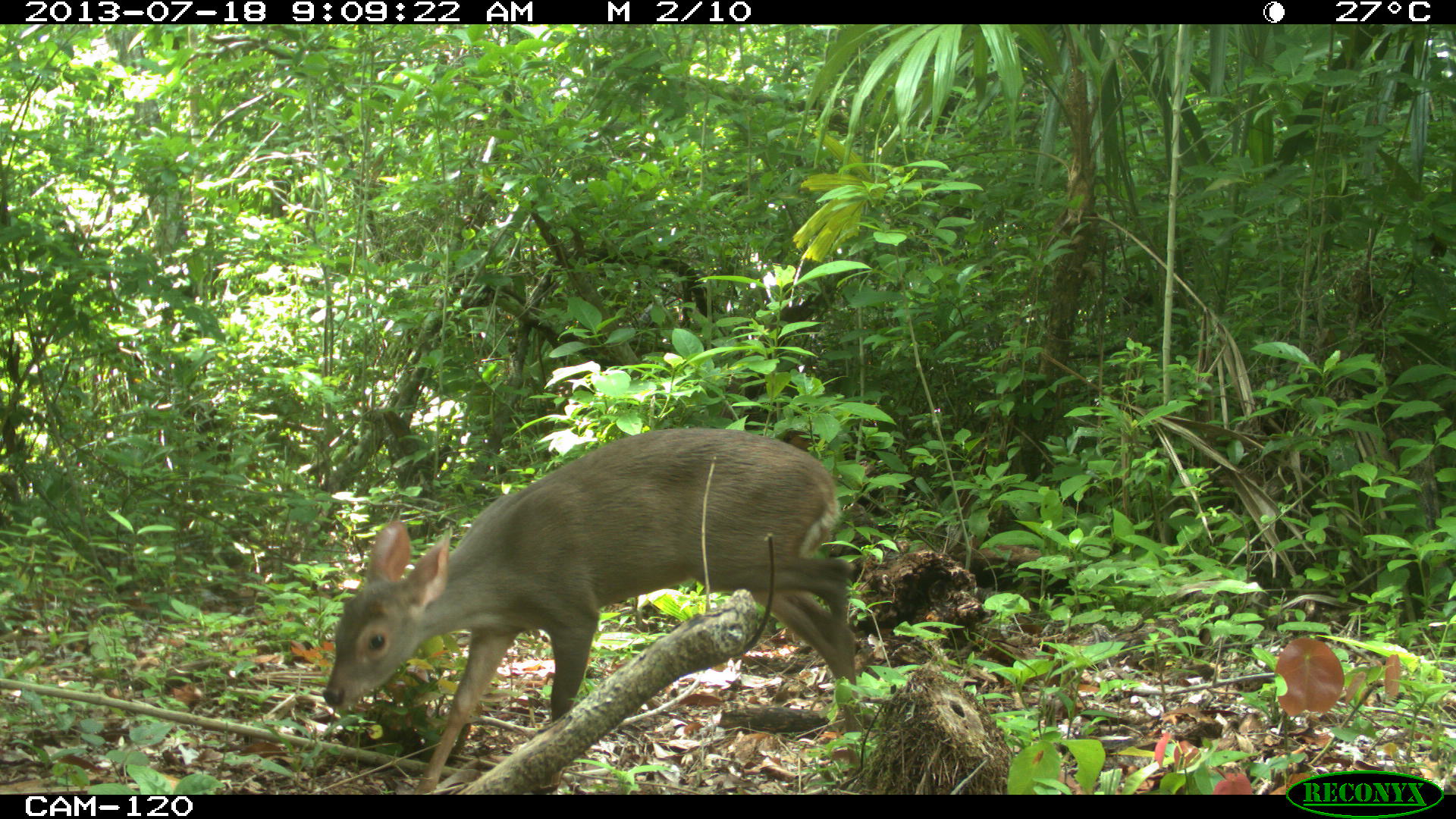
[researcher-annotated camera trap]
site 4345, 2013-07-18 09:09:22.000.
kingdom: Animalia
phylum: Chordata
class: Mammalia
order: Artiodactyla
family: Cervidae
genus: Odocoileus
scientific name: Odocoileus virginianus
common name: white-tailed deer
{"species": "Odocoileus virginianus (white-tailed deer)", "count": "1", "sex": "female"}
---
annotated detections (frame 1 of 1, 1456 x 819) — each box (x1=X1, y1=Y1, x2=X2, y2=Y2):
odocoileus virginianus: (x1=321, y1=427, x2=864, y2=794)